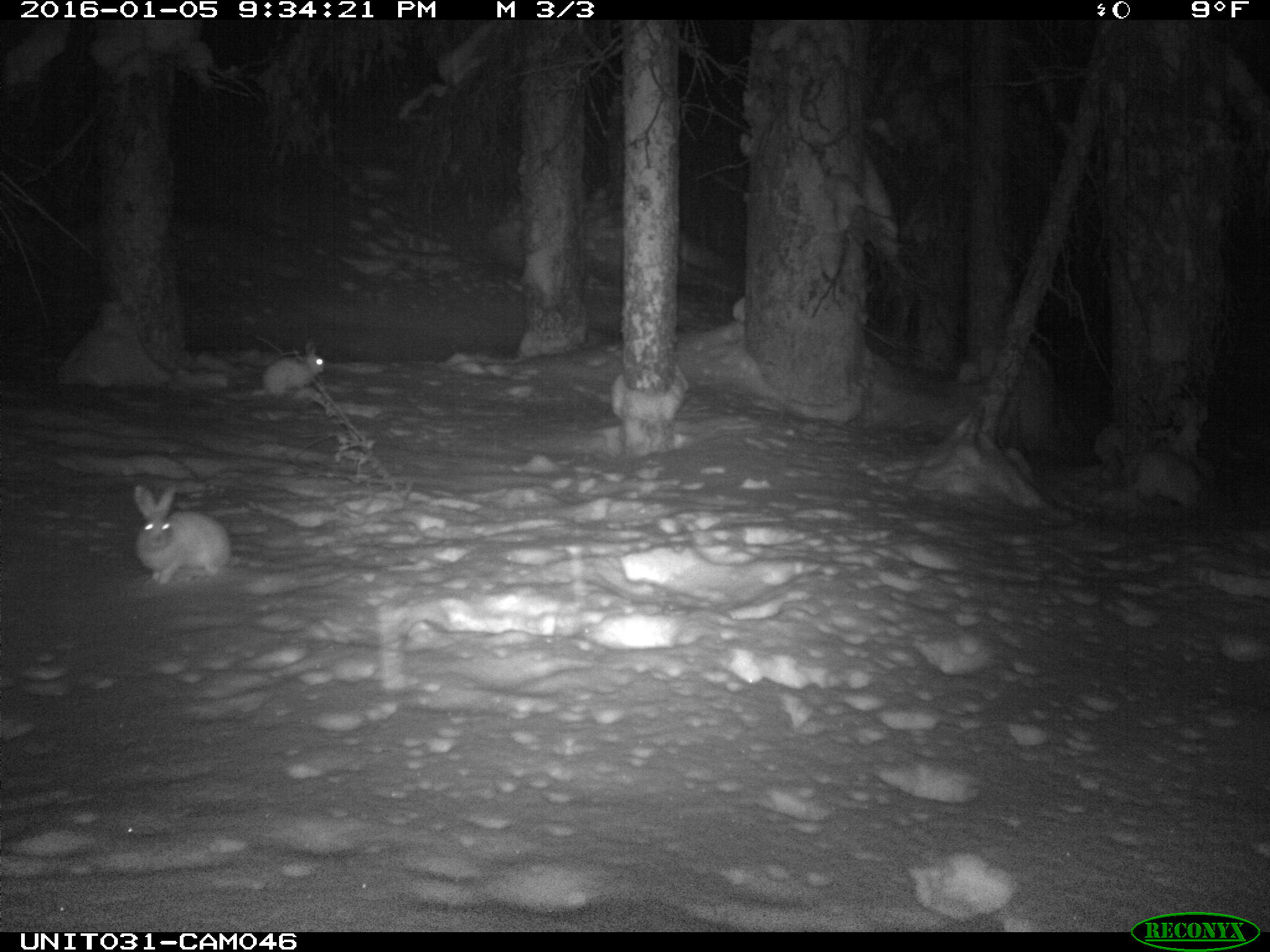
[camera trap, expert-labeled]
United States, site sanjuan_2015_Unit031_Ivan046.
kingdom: Animalia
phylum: Chordata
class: Mammalia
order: Lagomorpha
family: Leporidae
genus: Lepus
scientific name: Lepus americanus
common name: snowshoe hare